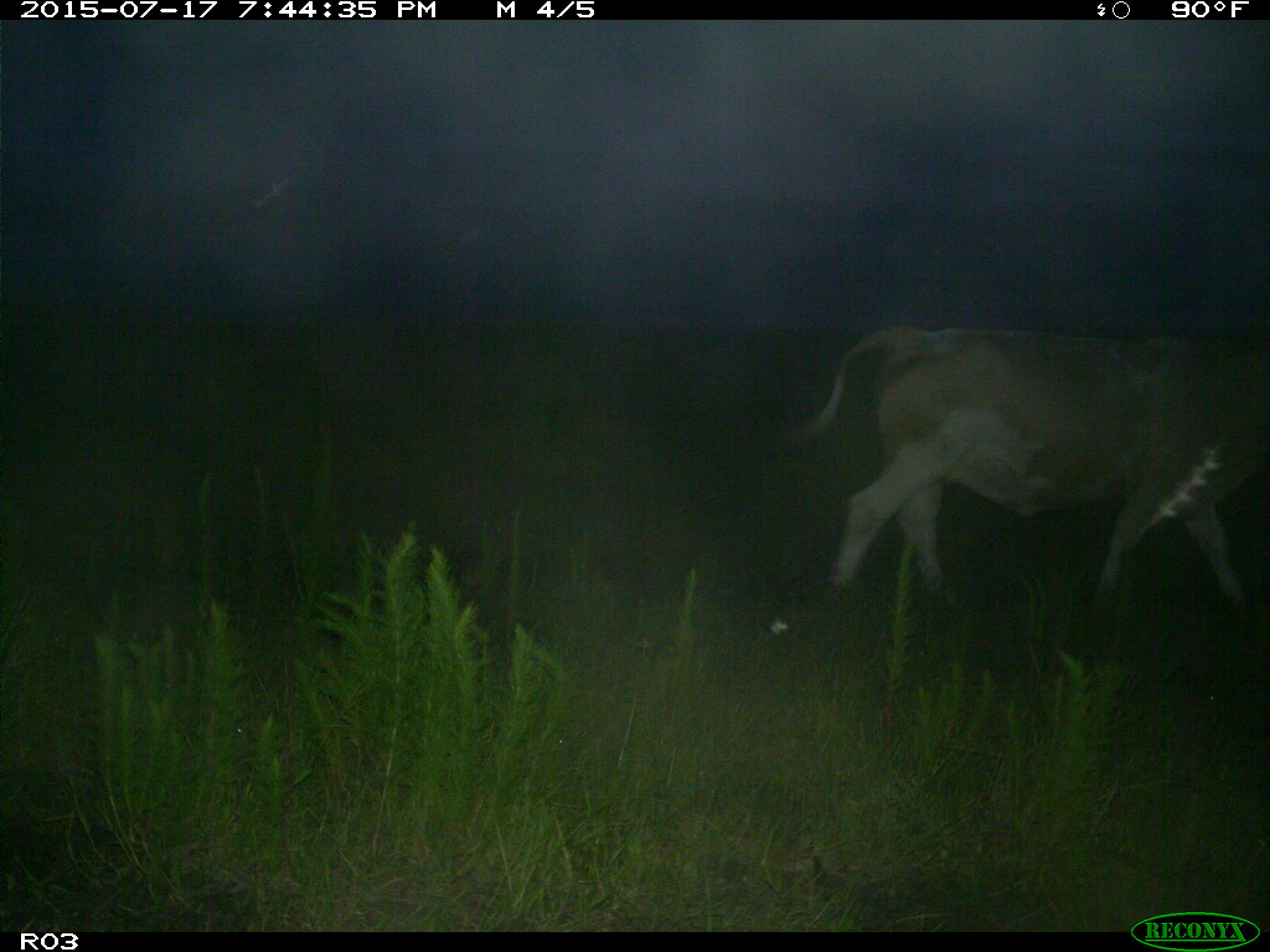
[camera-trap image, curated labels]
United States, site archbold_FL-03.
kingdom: Animalia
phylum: Chordata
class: Mammalia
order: Artiodactyla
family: Bovidae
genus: Bos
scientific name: Bos taurus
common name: domestic cow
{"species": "Bos taurus (domestic cow)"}